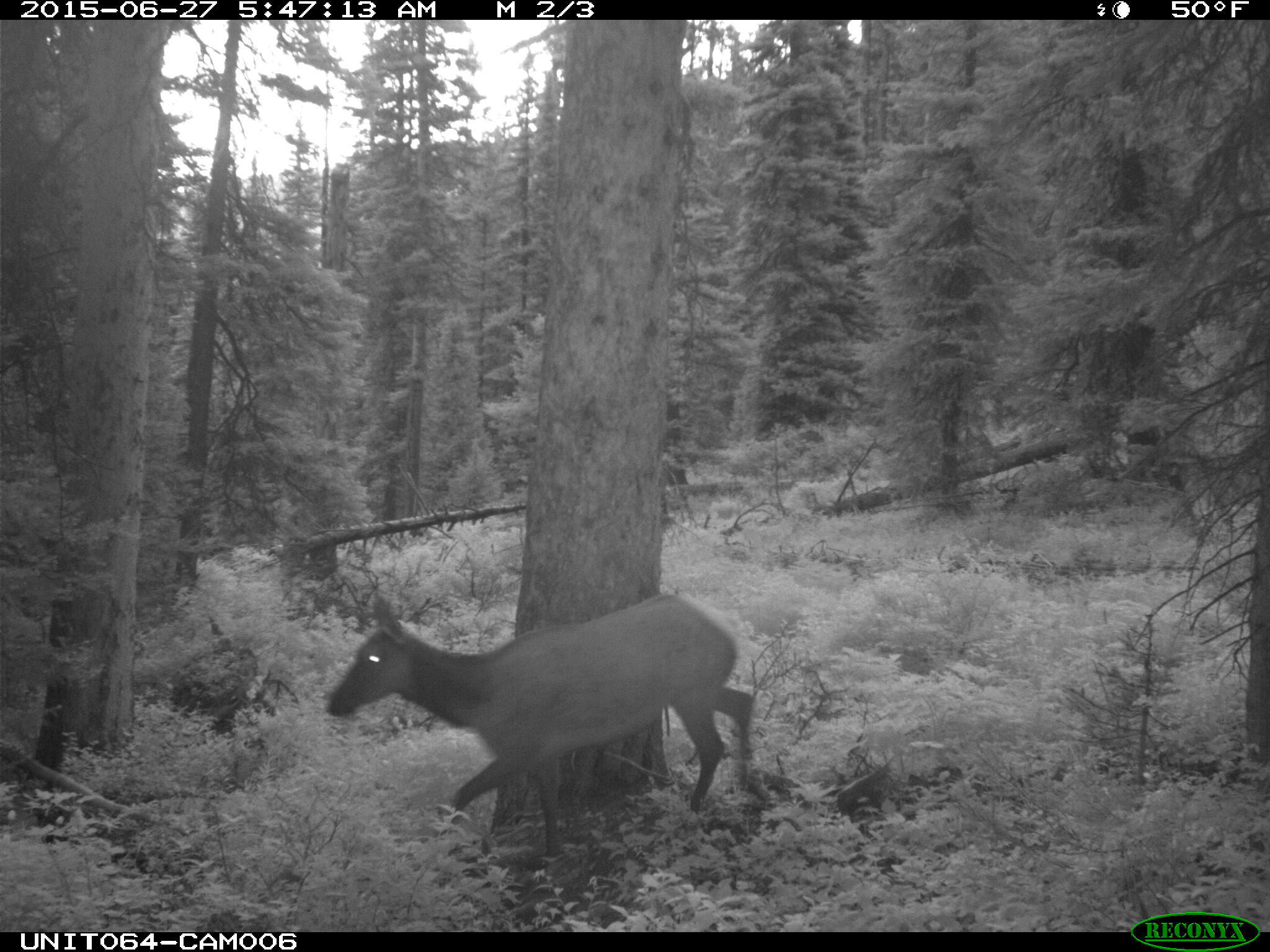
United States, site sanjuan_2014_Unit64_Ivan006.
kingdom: Animalia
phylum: Chordata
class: Mammalia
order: Artiodactyla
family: Cervidae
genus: Cervus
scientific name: Cervus elaphus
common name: red deer